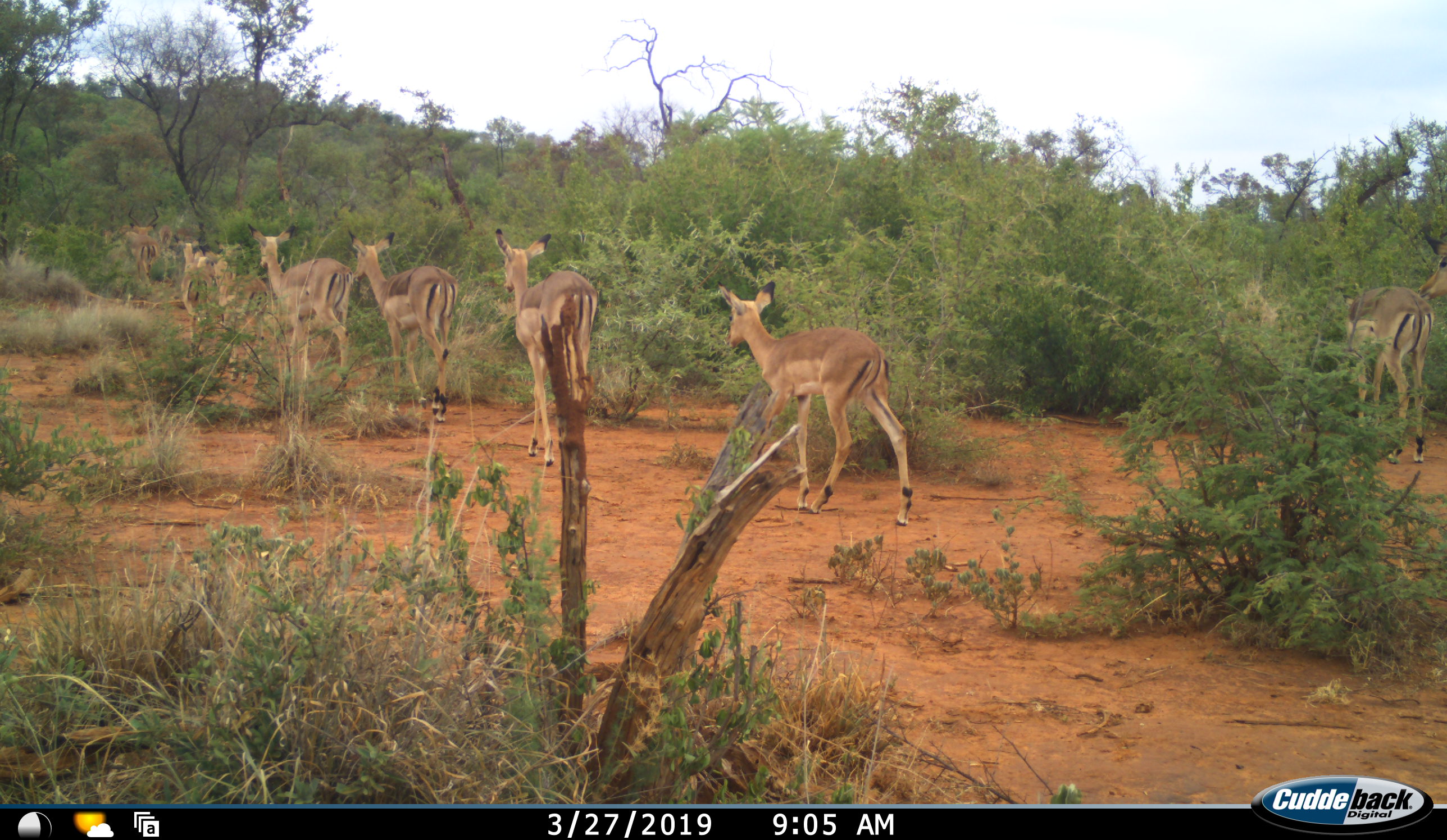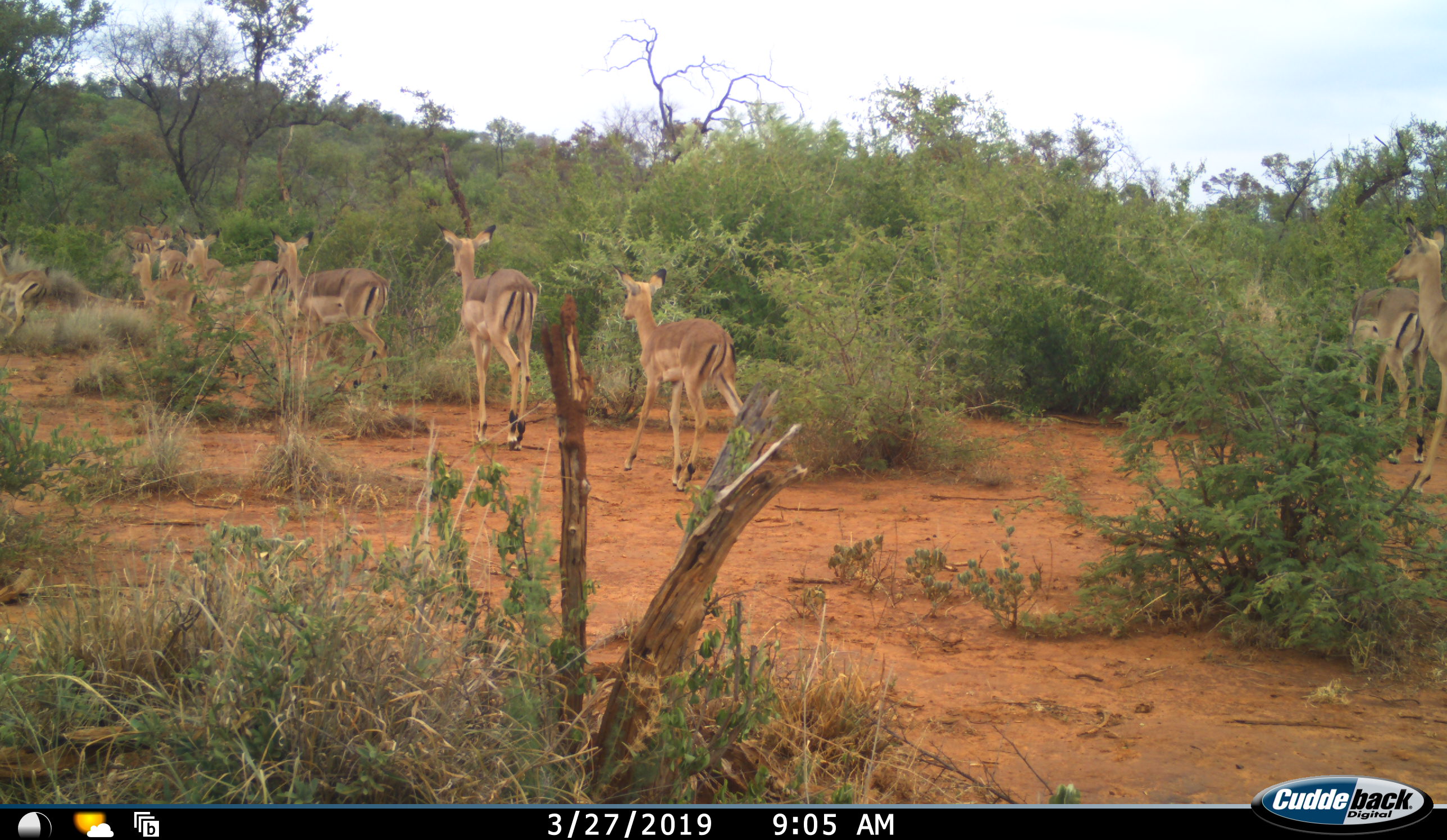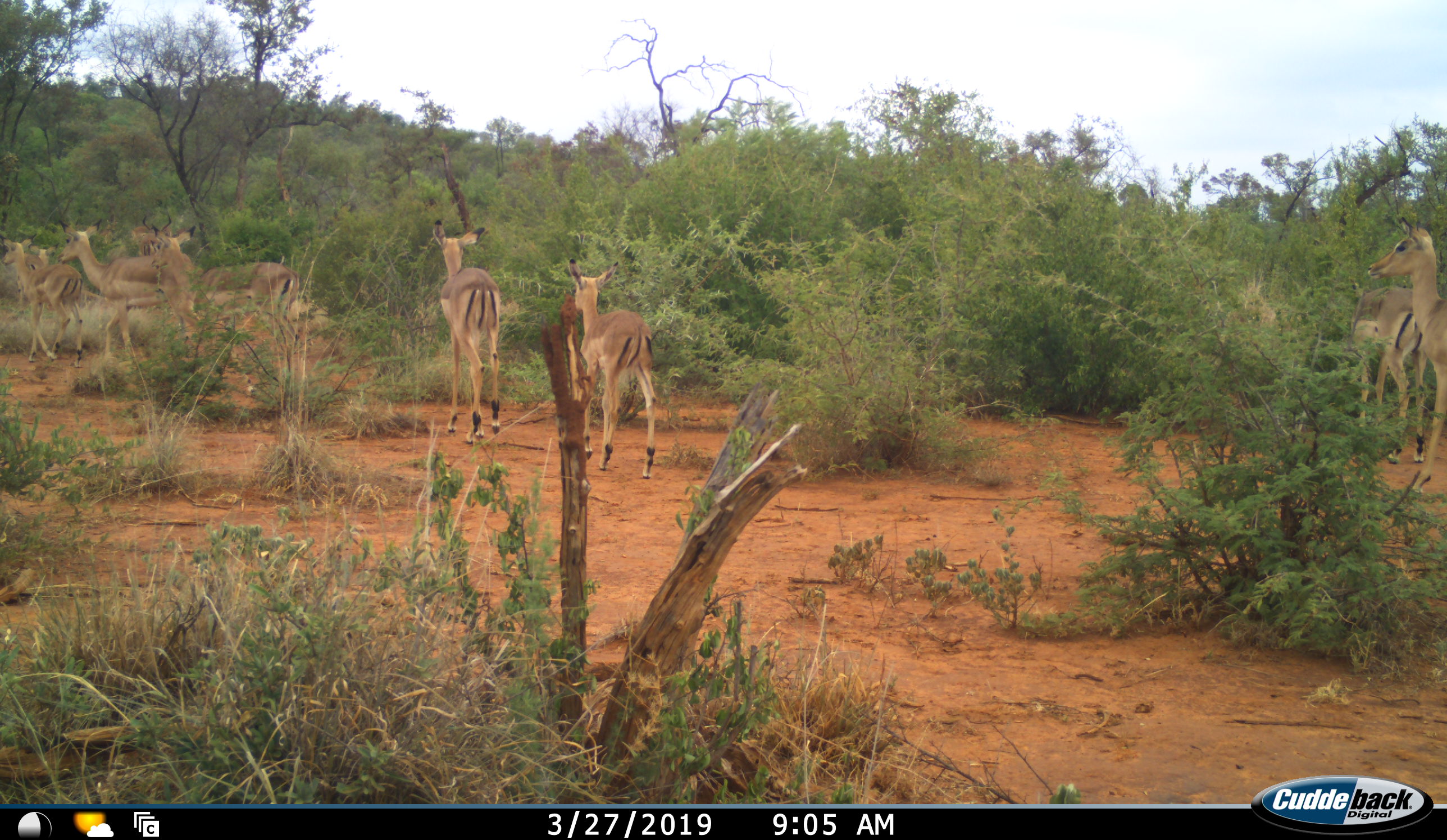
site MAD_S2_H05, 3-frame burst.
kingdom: Animalia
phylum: Chordata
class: Mammalia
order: Artiodactyla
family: Bovidae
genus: Aepyceros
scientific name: Aepyceros melampus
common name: impala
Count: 10.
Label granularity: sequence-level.